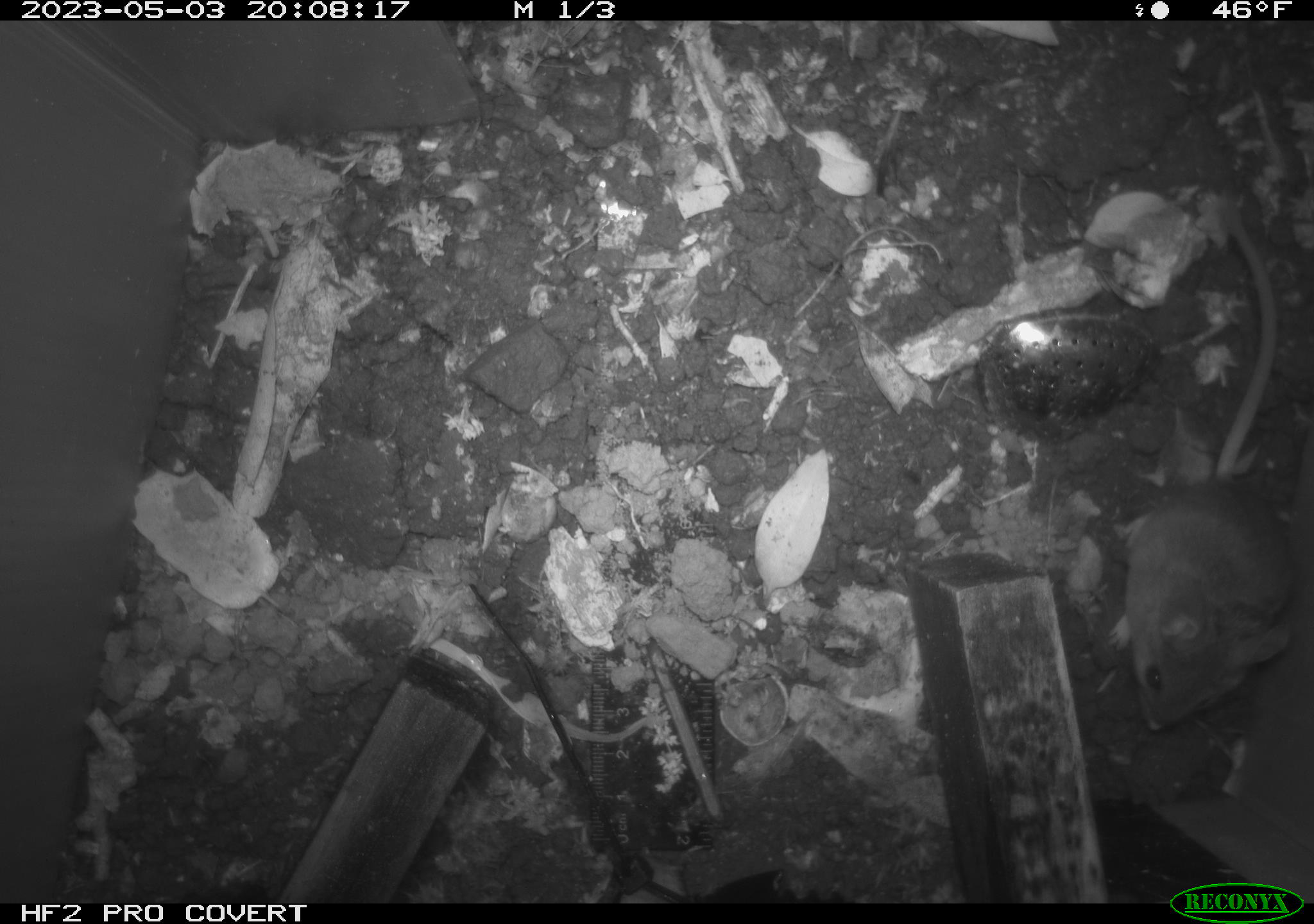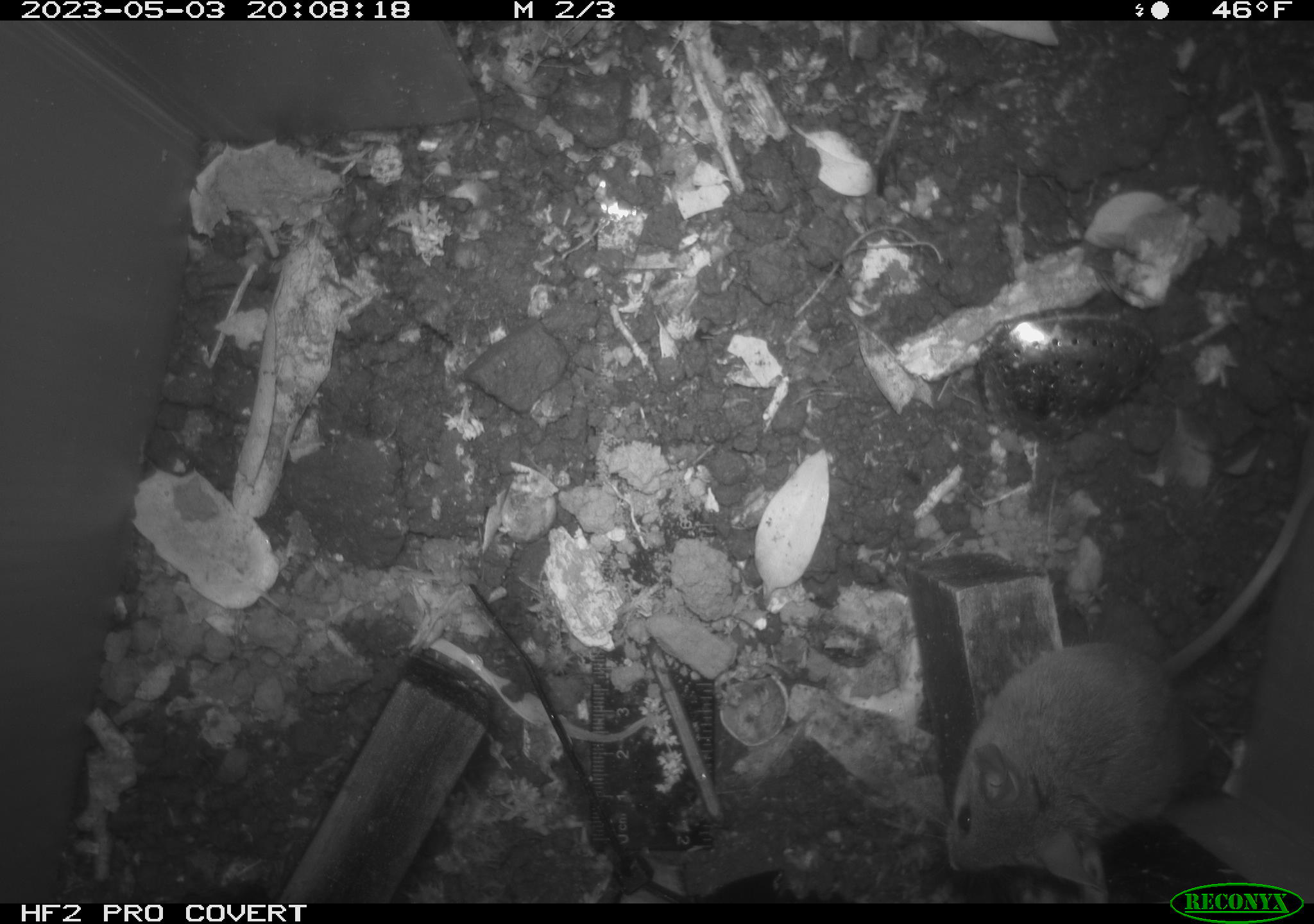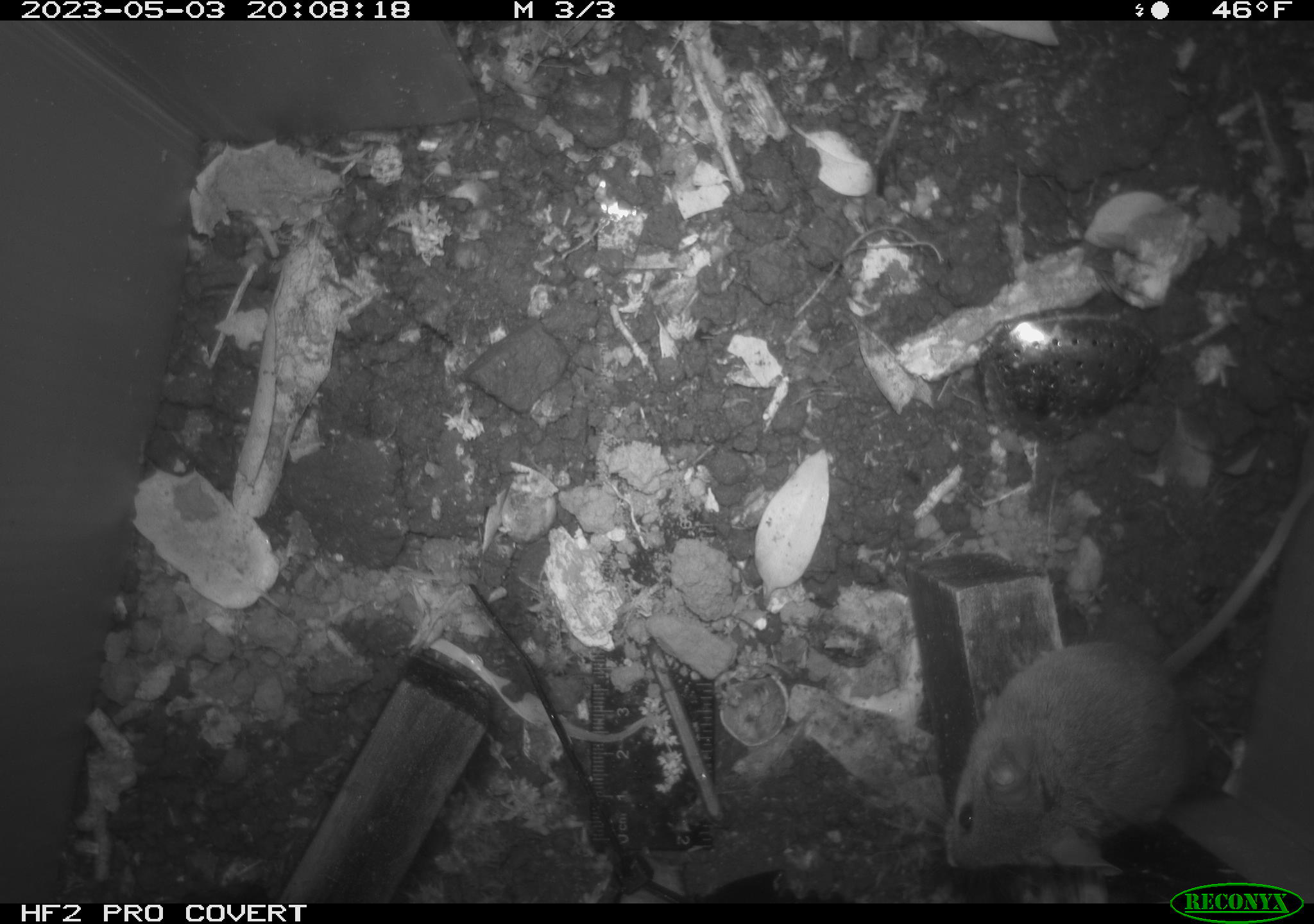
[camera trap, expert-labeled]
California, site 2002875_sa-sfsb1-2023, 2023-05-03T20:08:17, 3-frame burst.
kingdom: Animalia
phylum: Chordata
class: Mammalia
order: Rodentia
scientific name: Rodentia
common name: mouse species